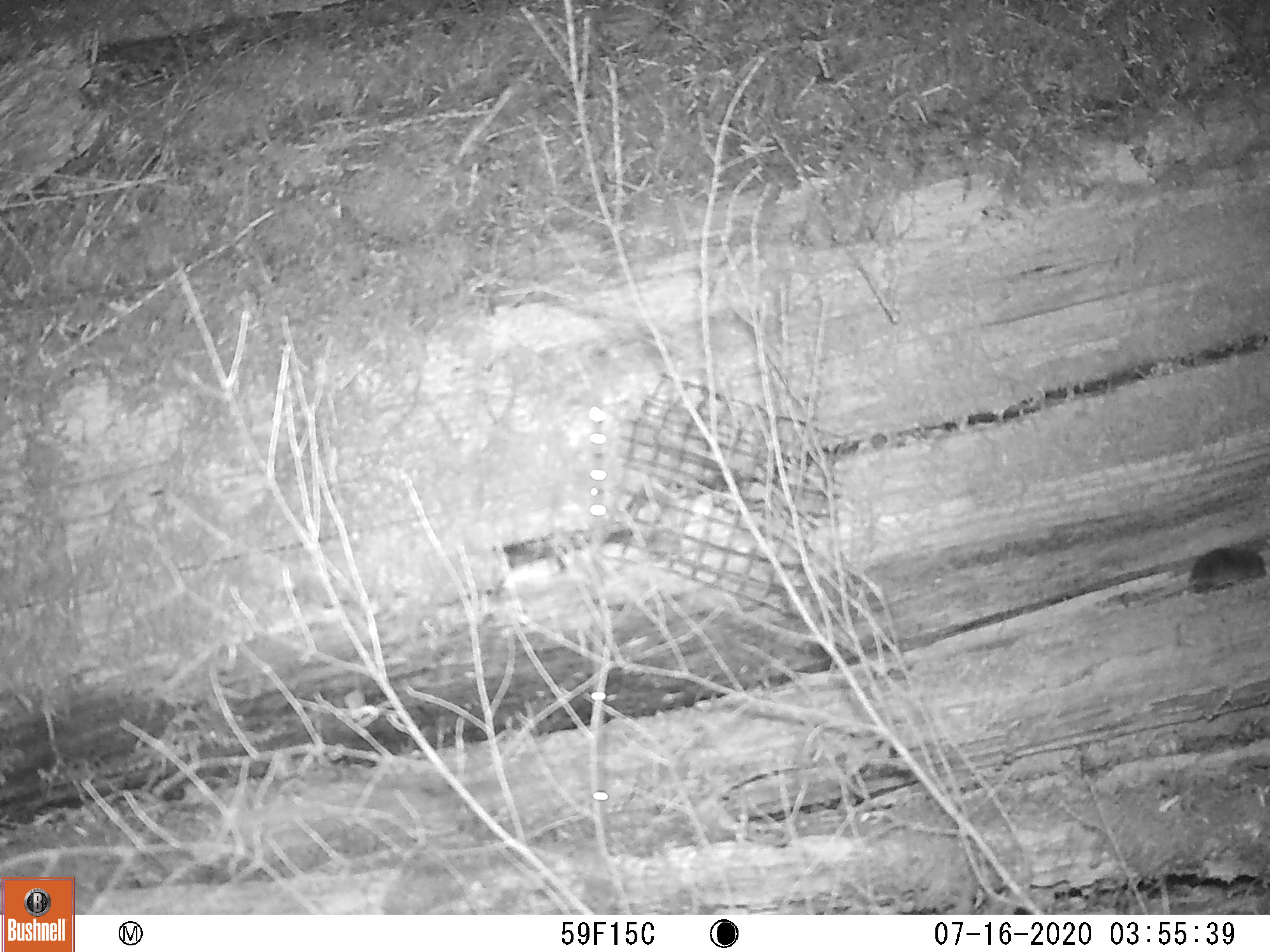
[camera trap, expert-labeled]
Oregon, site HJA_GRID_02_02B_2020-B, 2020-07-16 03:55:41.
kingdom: Animalia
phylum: Chordata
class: Mammalia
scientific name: Mammalia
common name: small mammal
Small mammal (Mammalia).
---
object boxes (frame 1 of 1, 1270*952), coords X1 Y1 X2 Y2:
small mammal: 1123 527 1263 623